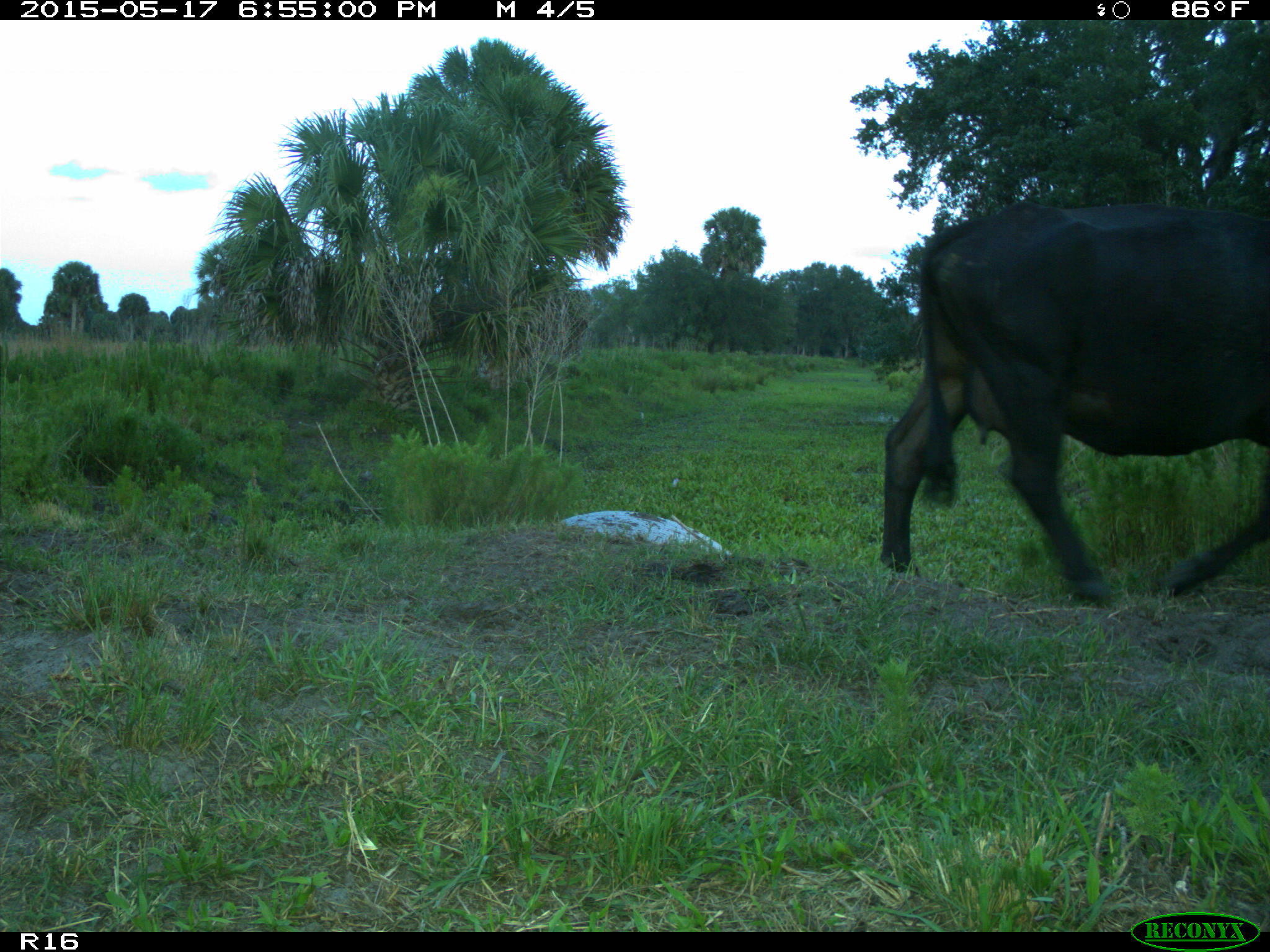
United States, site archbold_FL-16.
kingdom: Animalia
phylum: Chordata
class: Mammalia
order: Artiodactyla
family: Bovidae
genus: Bos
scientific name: Bos taurus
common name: domestic cow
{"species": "Bos taurus (domestic cow)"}